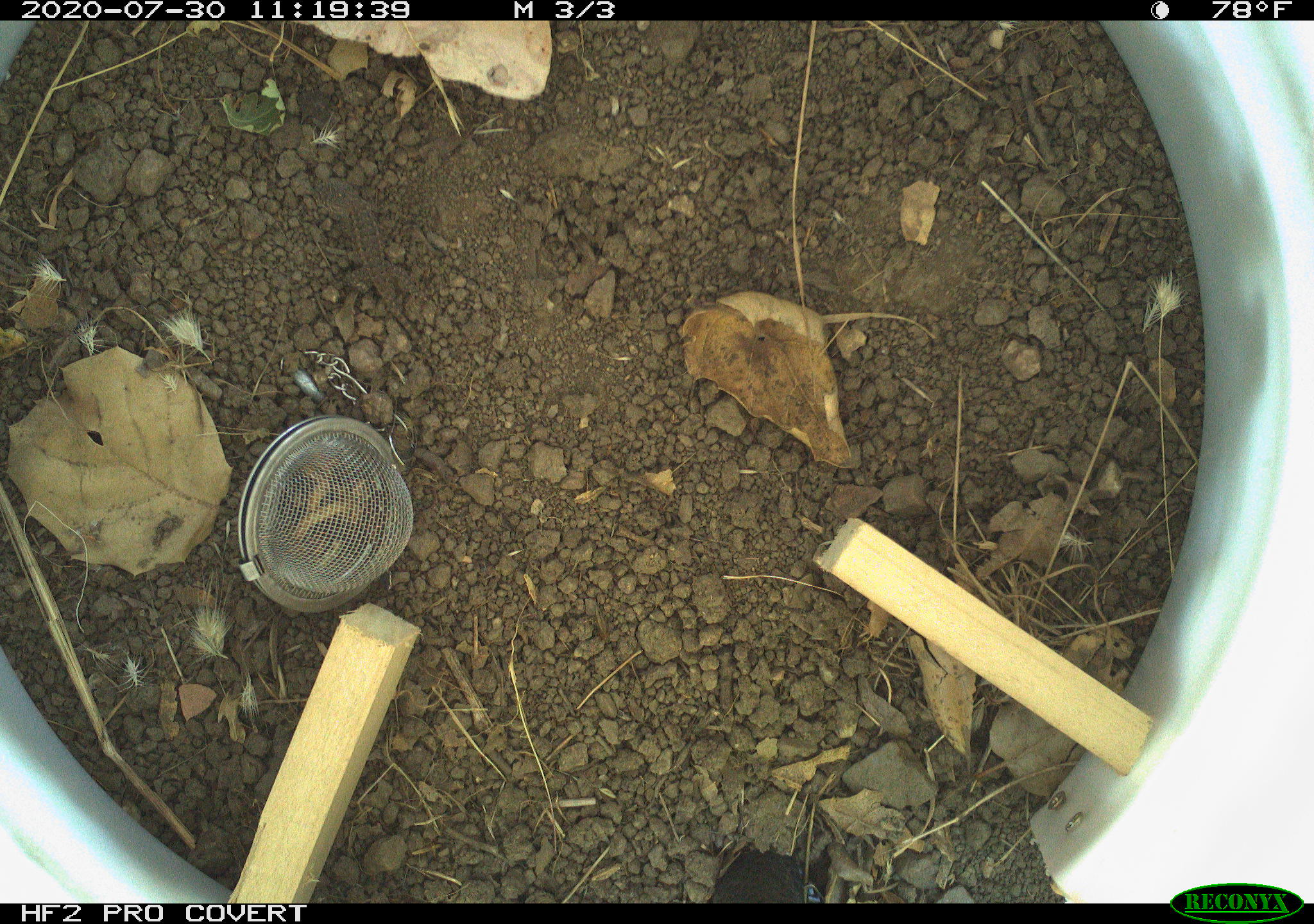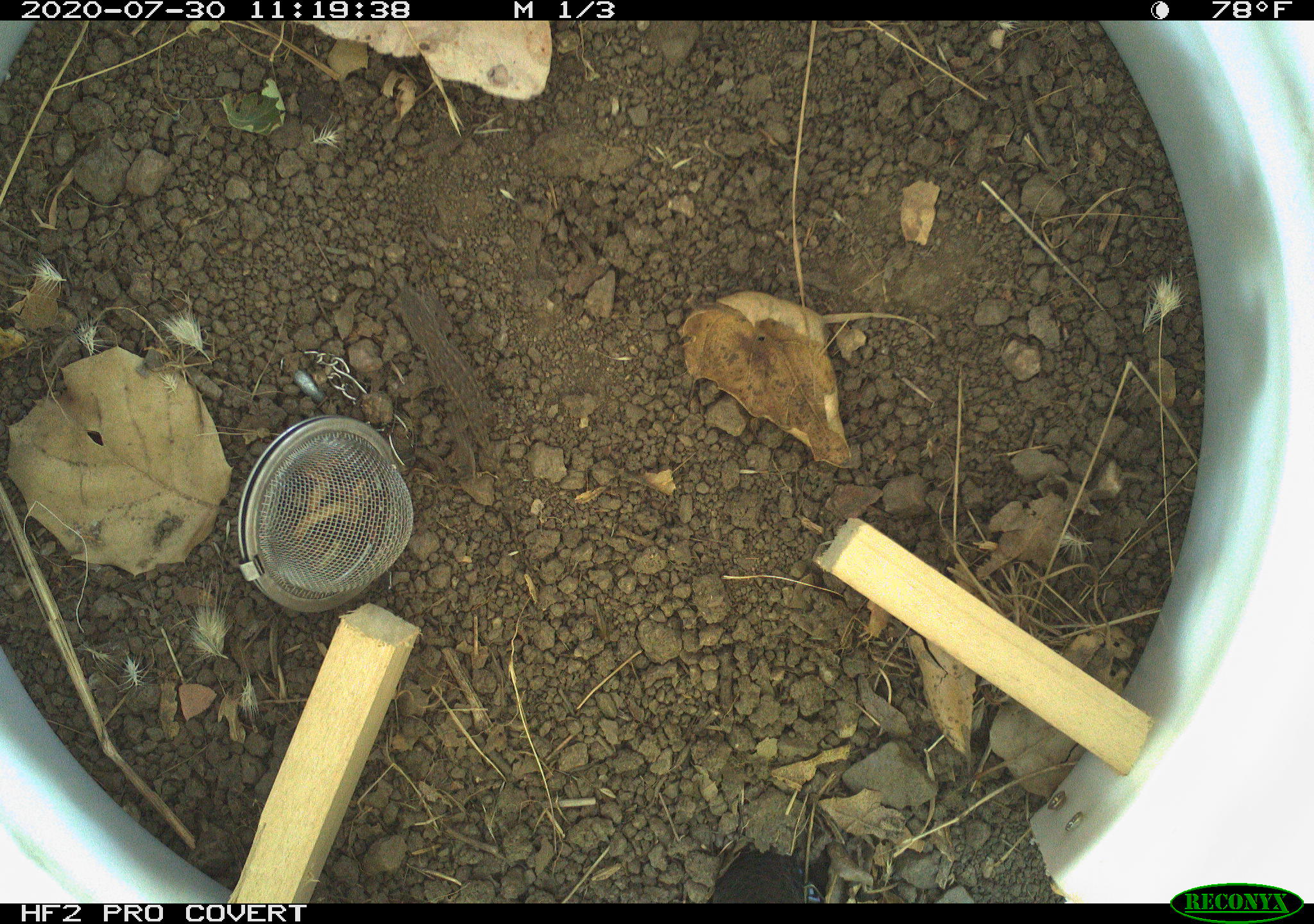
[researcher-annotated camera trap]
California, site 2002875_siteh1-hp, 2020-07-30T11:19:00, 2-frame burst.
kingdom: Animalia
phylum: Chordata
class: Reptilia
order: Squamata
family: Phrynosomatidae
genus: Sceloporus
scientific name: Sceloporus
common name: spiny lizards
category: sceloporus species